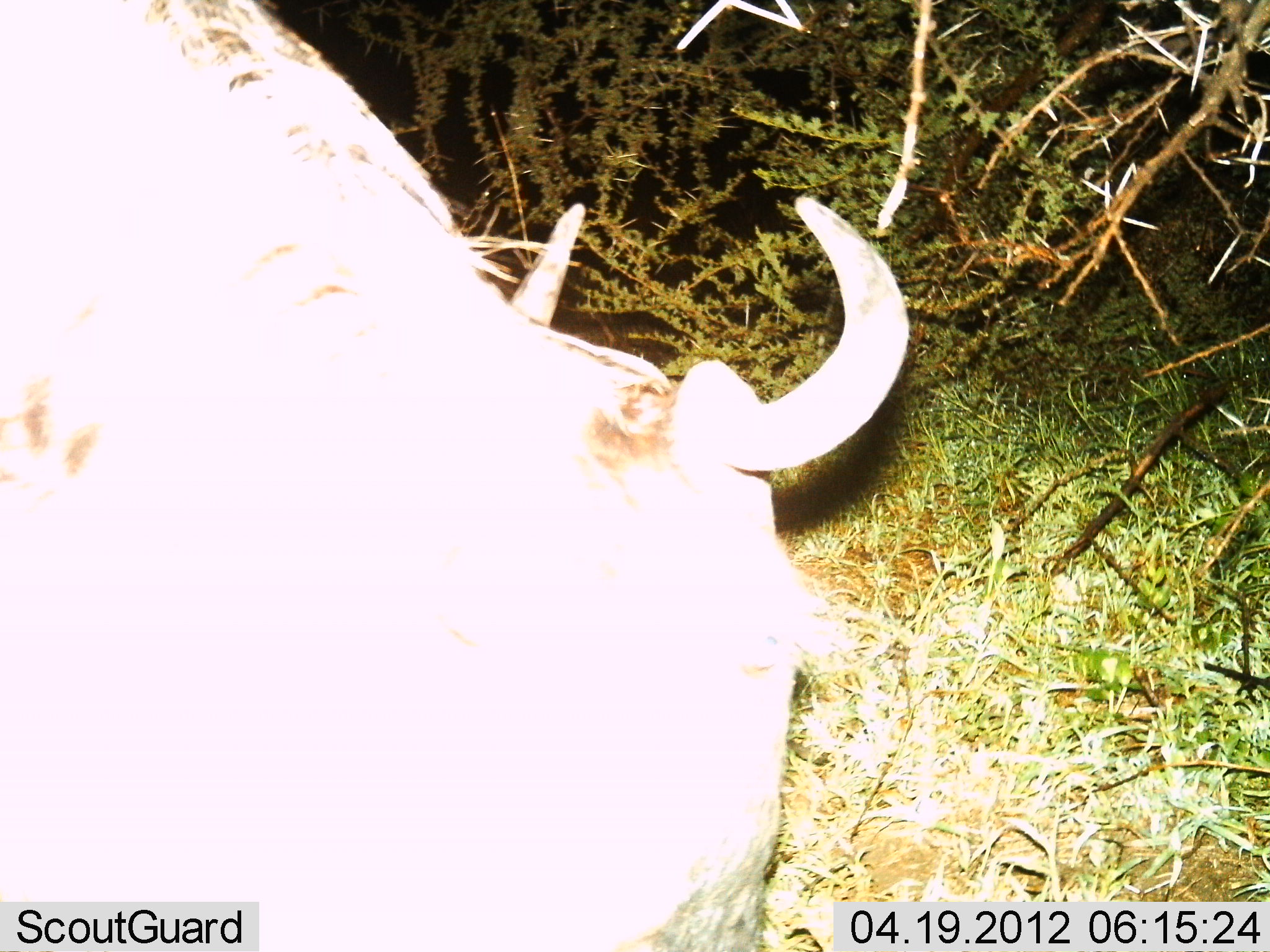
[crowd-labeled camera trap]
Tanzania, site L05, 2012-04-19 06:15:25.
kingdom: Animalia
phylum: Chordata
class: Mammalia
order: Artiodactyla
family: Bovidae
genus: Connochaetes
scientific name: Connochaetes taurinus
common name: blue wildebeest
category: wildebeest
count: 1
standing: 42%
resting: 0%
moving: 5%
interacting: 0%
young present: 0%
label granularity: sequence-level